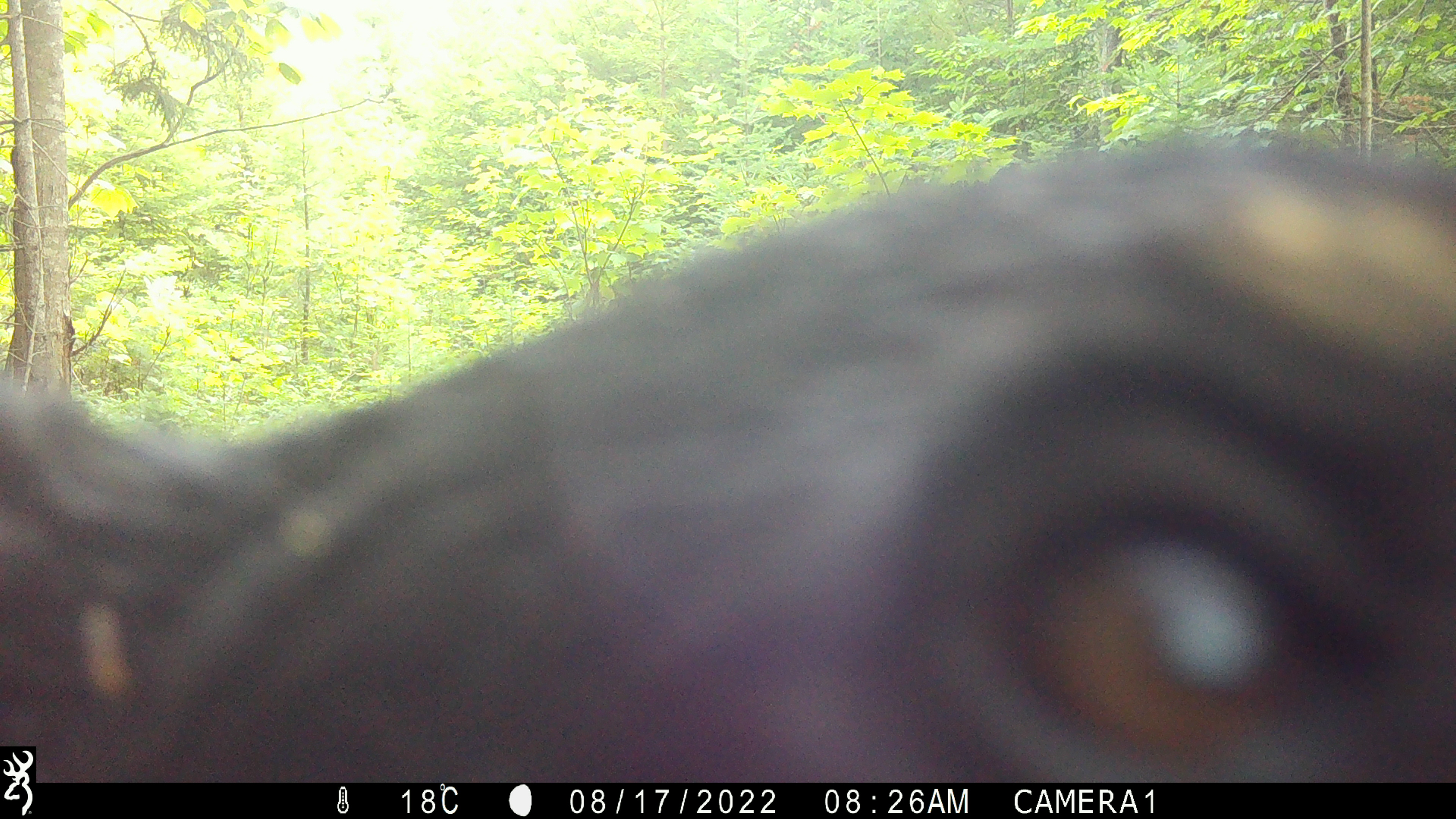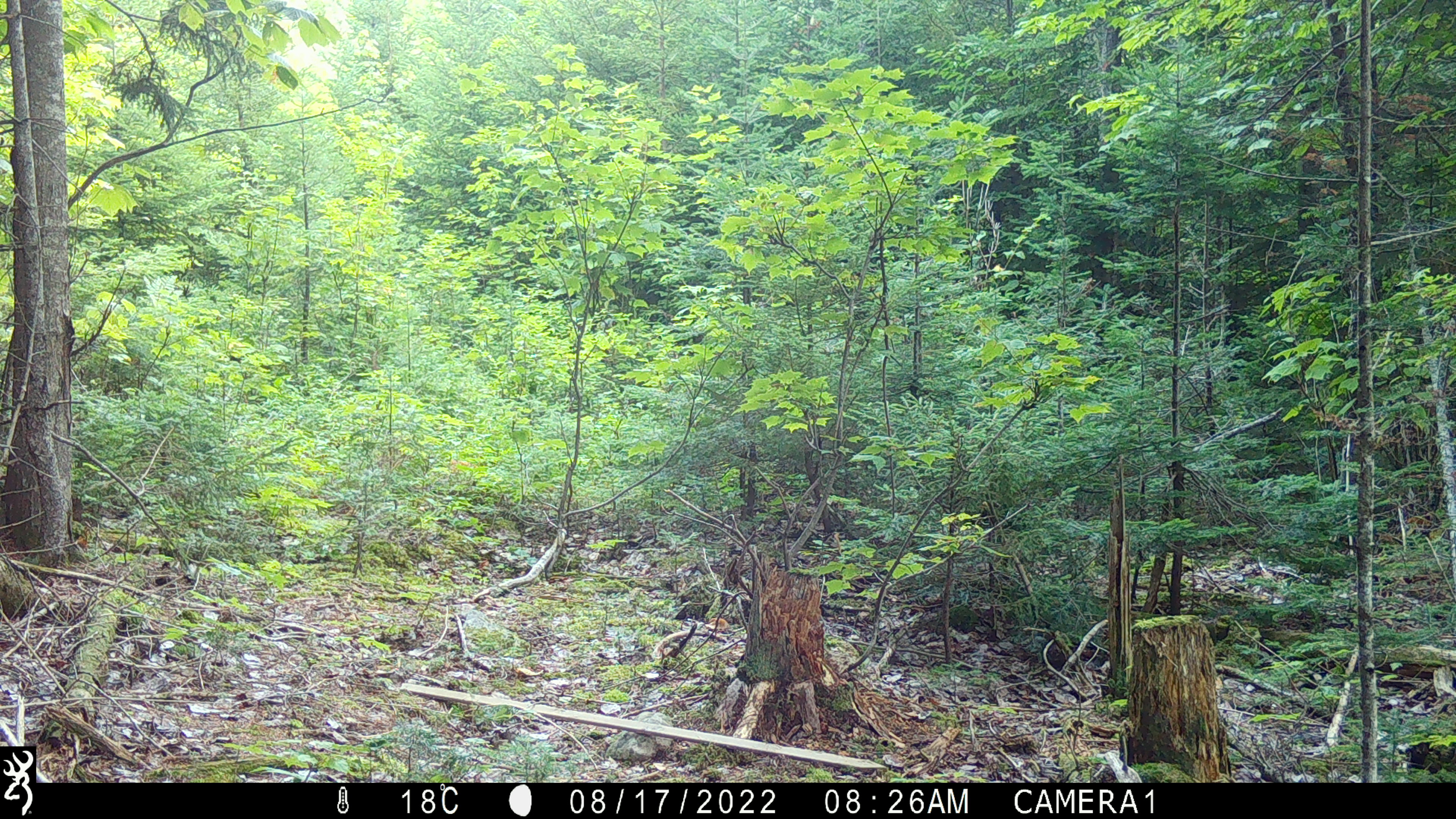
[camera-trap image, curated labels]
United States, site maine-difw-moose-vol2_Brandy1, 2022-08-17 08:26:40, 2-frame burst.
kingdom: Animalia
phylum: Chordata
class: Mammalia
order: Carnivora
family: Ursidae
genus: Ursus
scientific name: Ursus americanus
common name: black bear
Black bear (Ursus americanus).